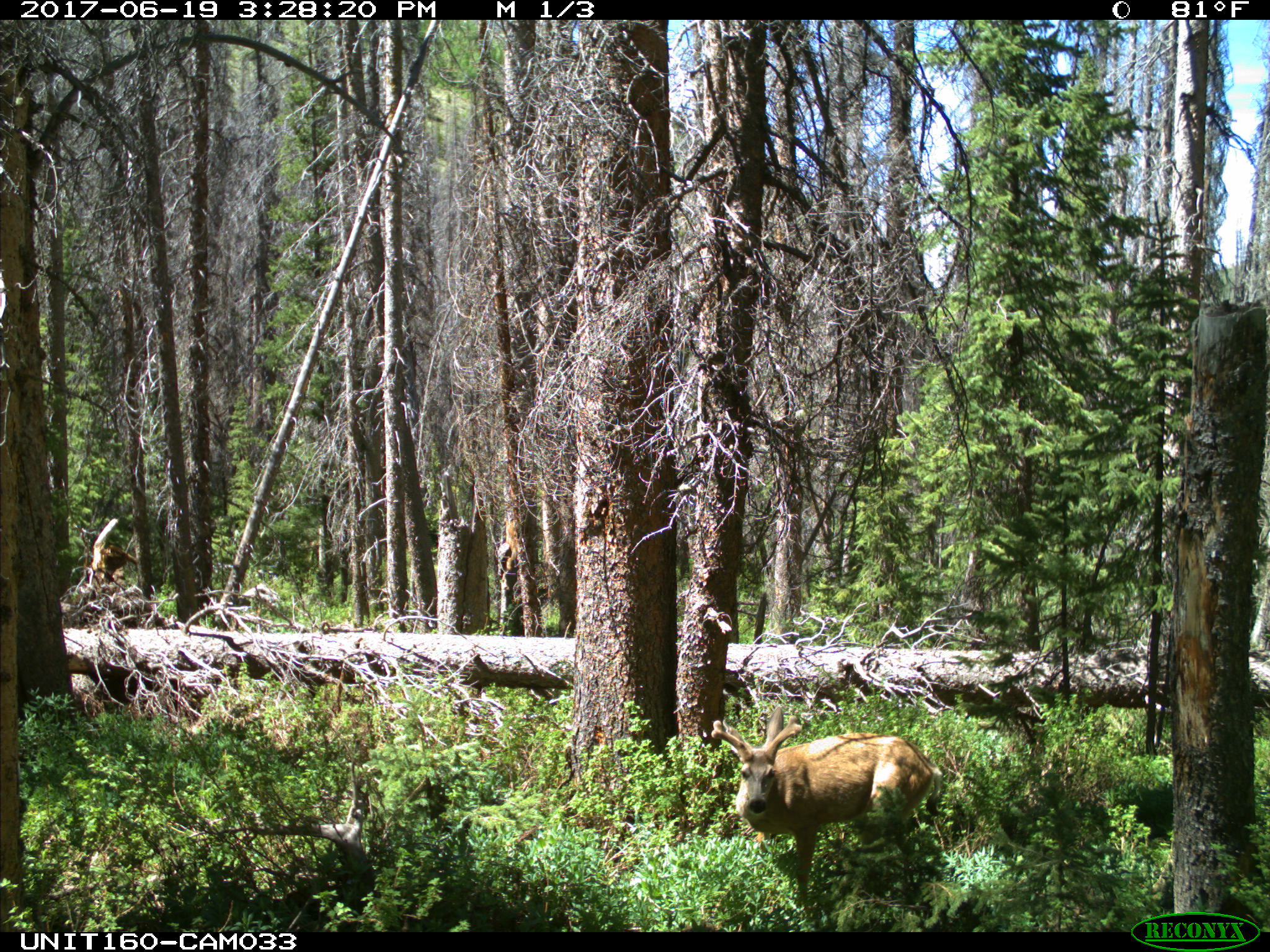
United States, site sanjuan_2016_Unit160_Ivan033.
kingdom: Animalia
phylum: Chordata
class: Mammalia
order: Artiodactyla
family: Cervidae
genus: Odocoileus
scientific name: Odocoileus hemionus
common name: mule deer